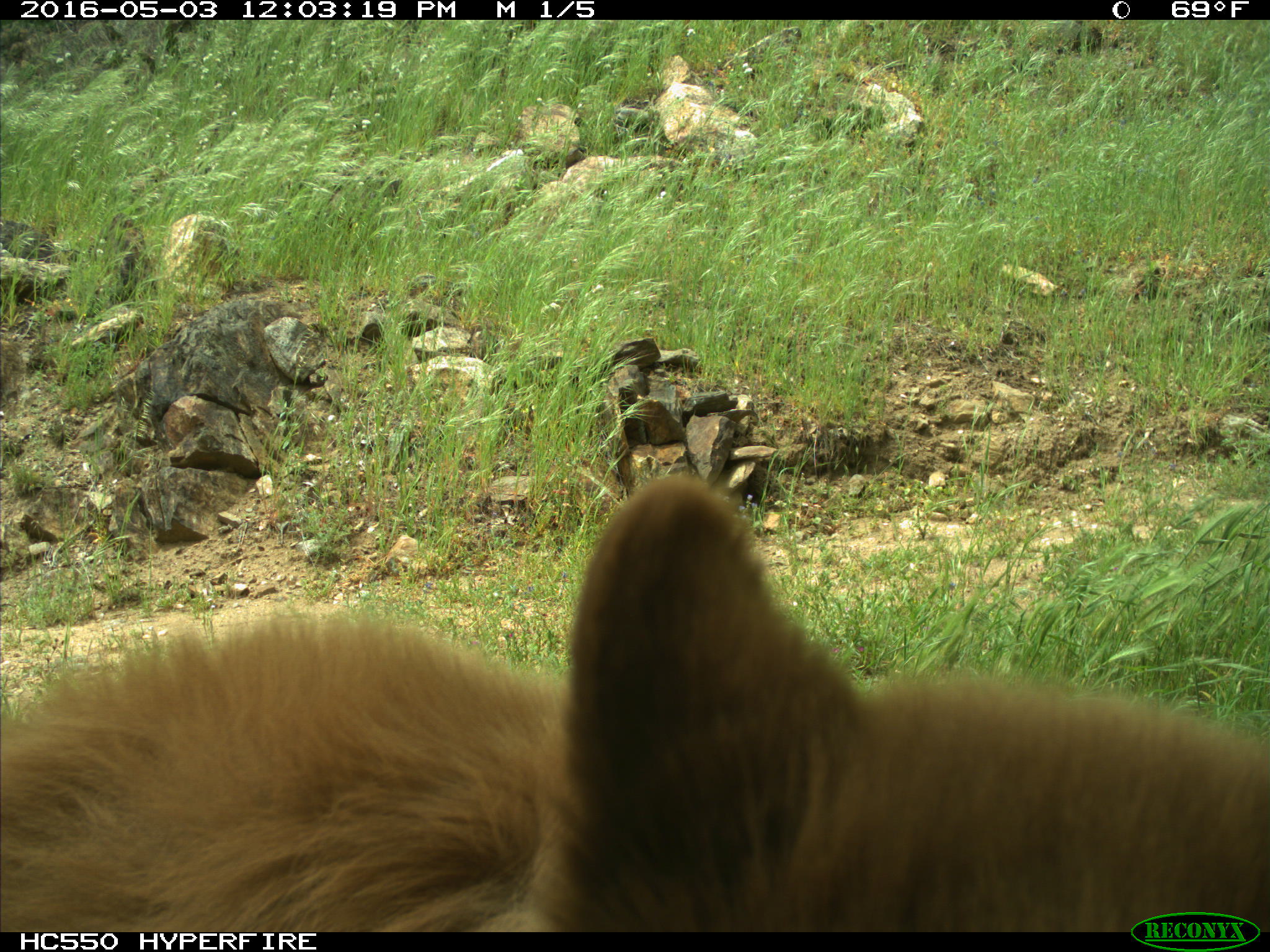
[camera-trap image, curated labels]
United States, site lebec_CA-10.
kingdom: Animalia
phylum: Chordata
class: Mammalia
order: Carnivora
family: Ursidae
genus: Ursus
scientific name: Ursus americanus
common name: american black bear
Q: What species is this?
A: Ursus americanus (american black bear).